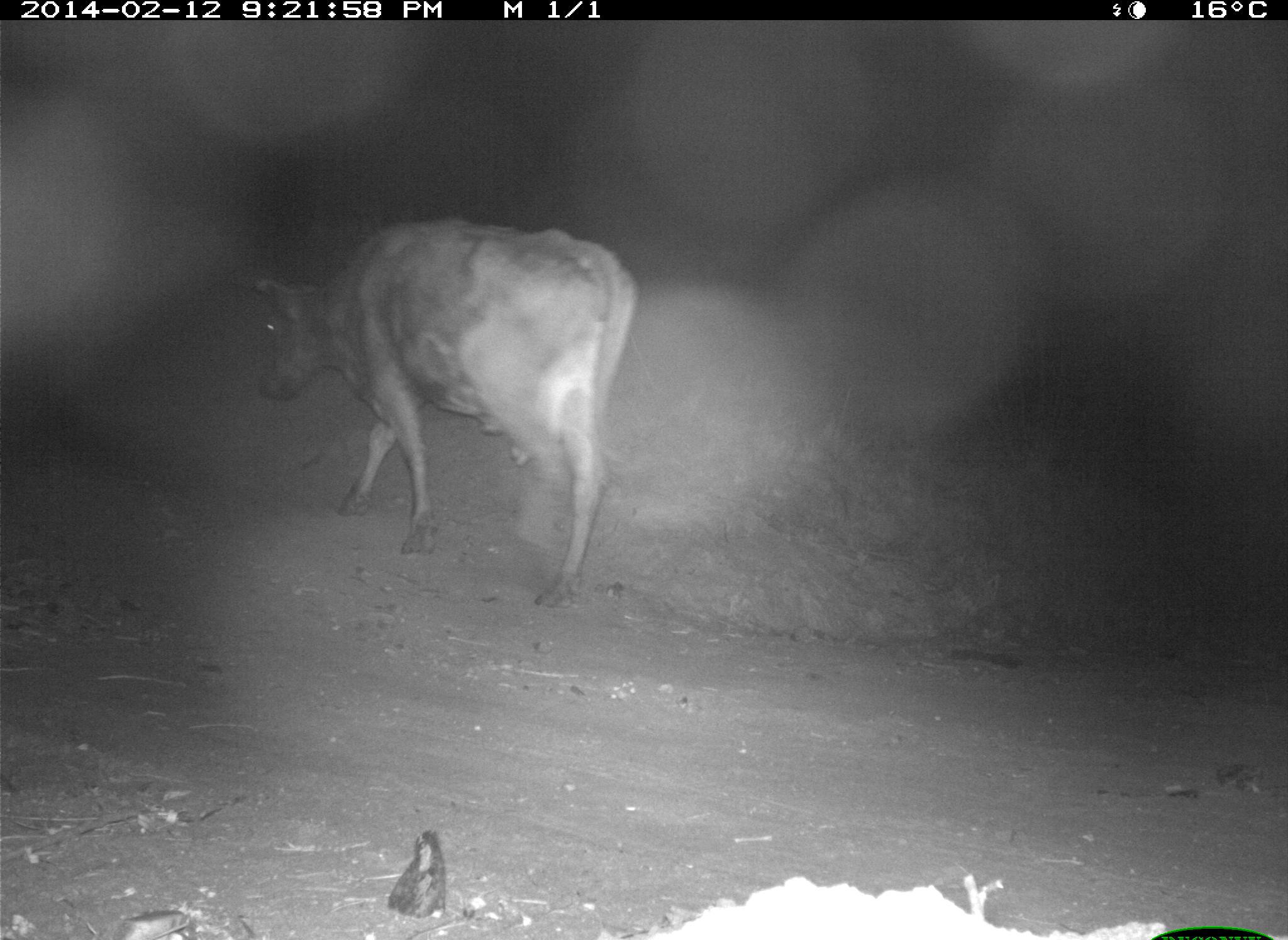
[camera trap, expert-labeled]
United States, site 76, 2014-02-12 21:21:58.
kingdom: Animalia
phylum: Chordata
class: Mammalia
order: Artiodactyla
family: Bovidae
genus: Bos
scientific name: Bos taurus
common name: cow